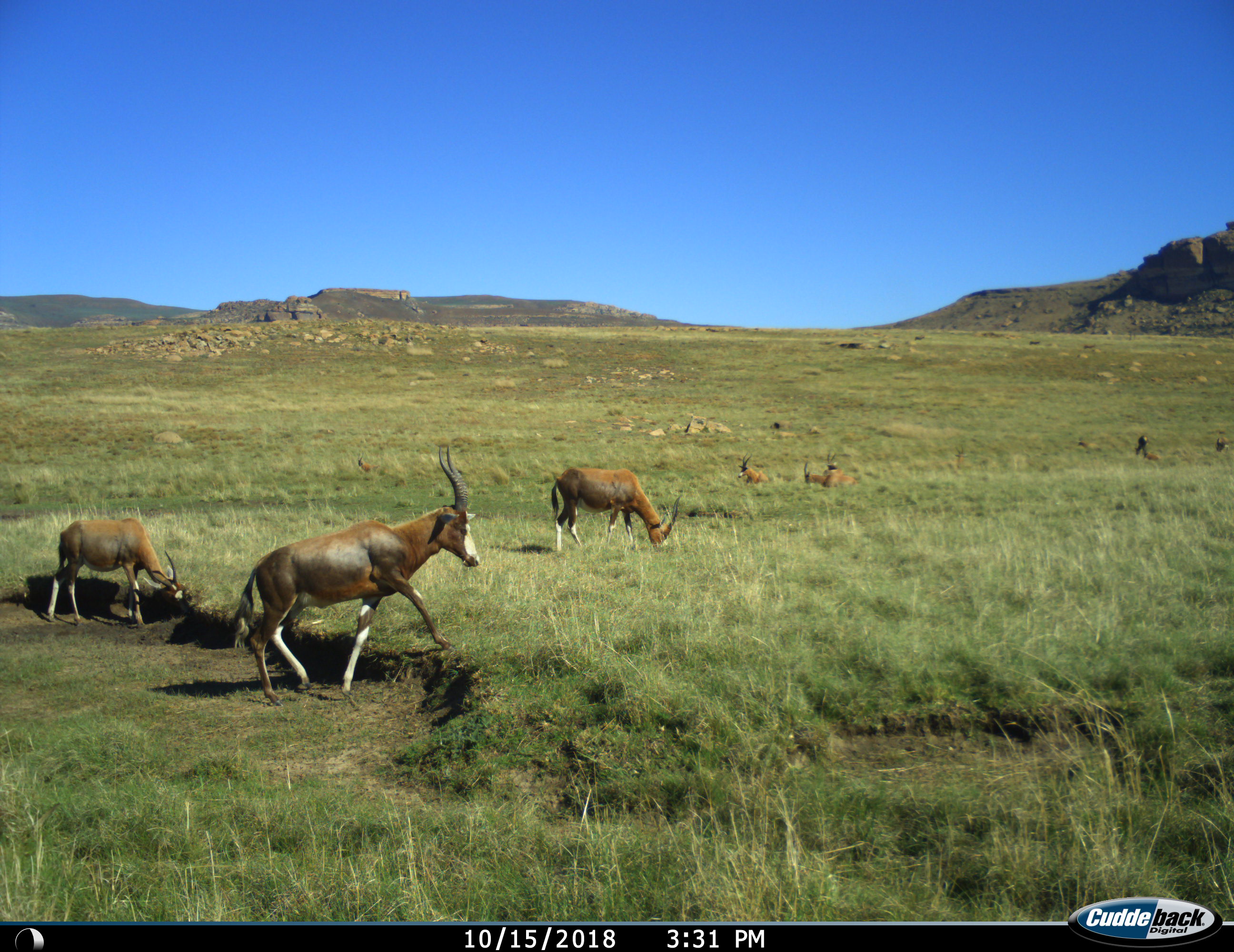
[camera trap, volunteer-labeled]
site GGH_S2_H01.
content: unidentified animal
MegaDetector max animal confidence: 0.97